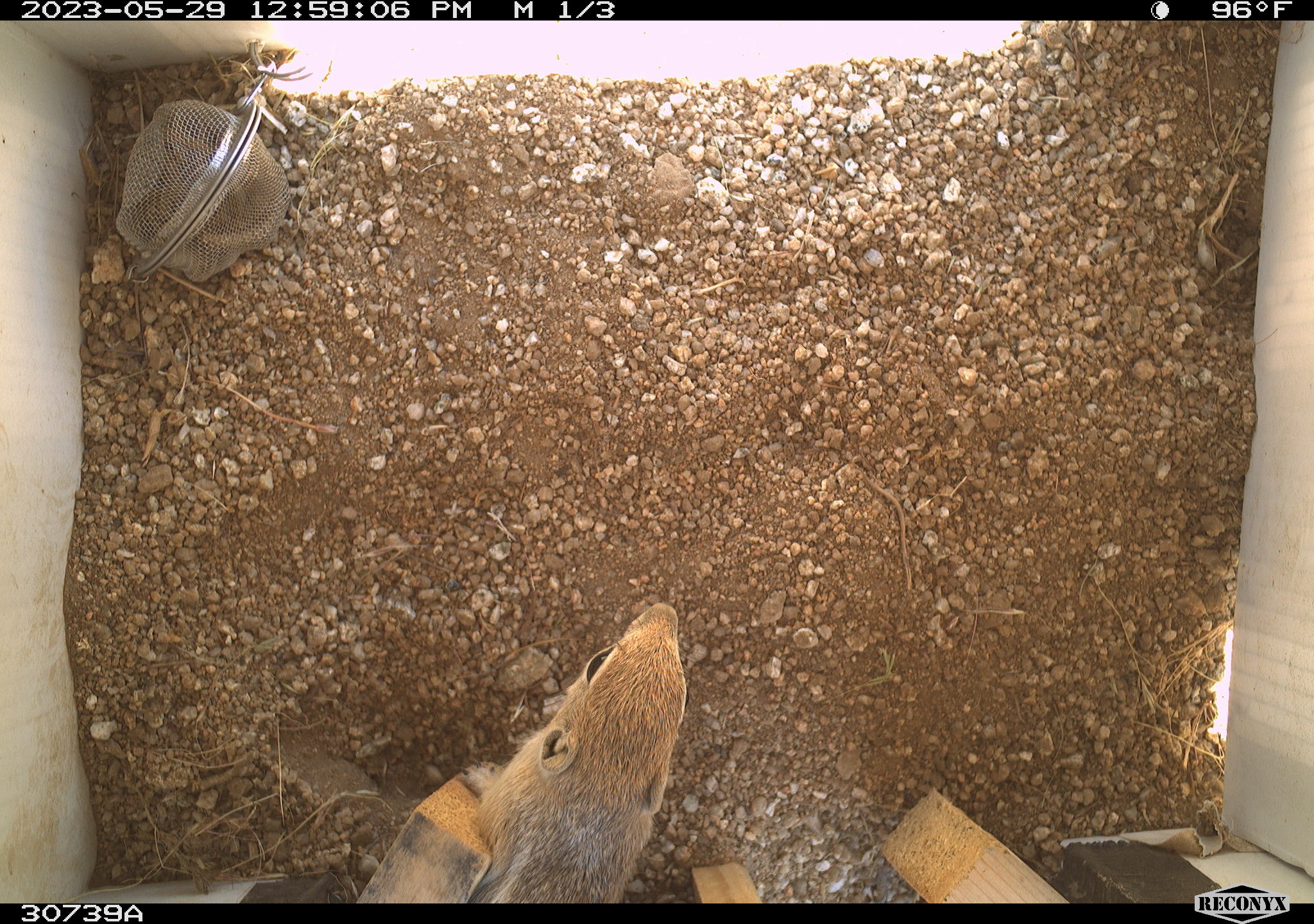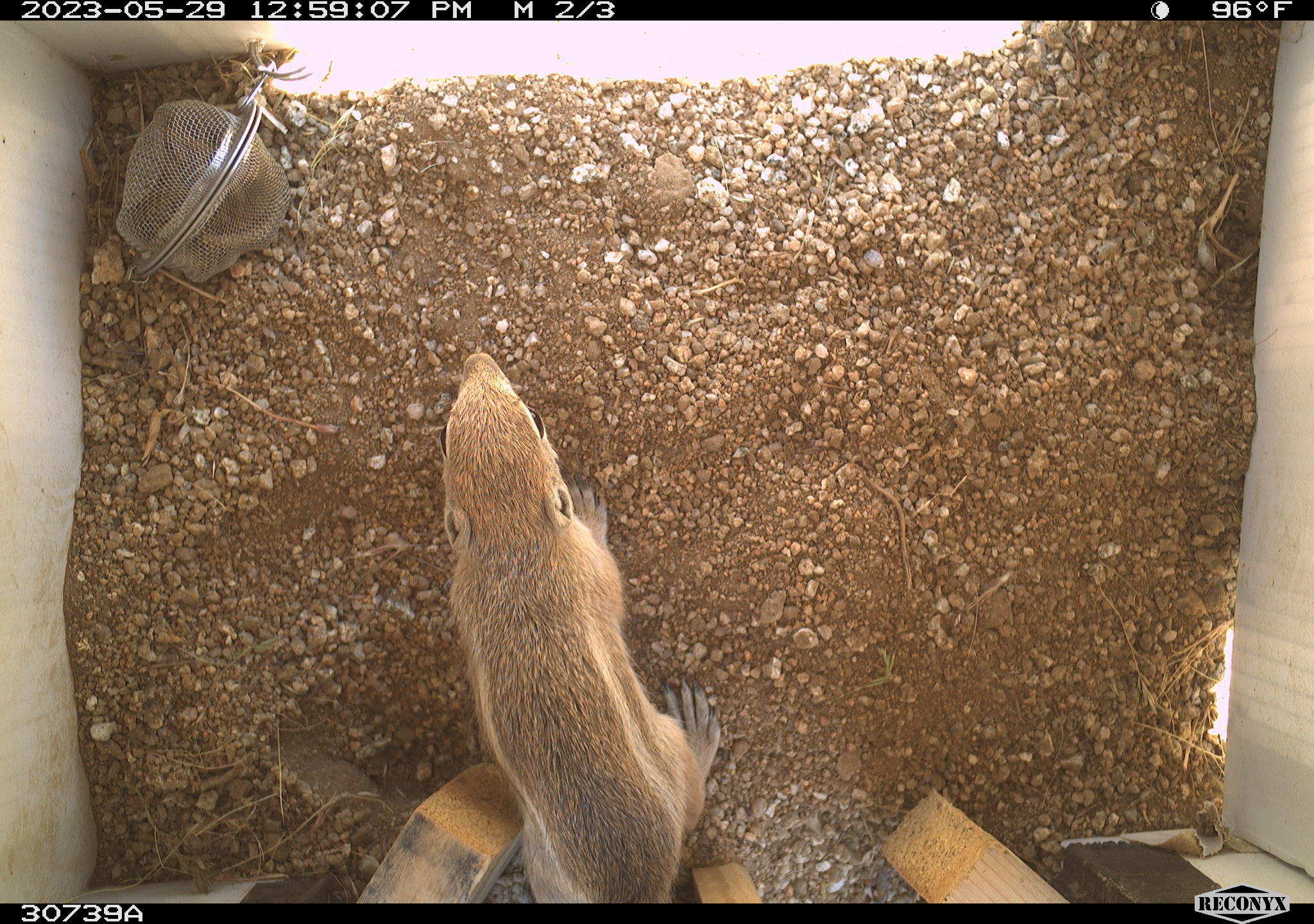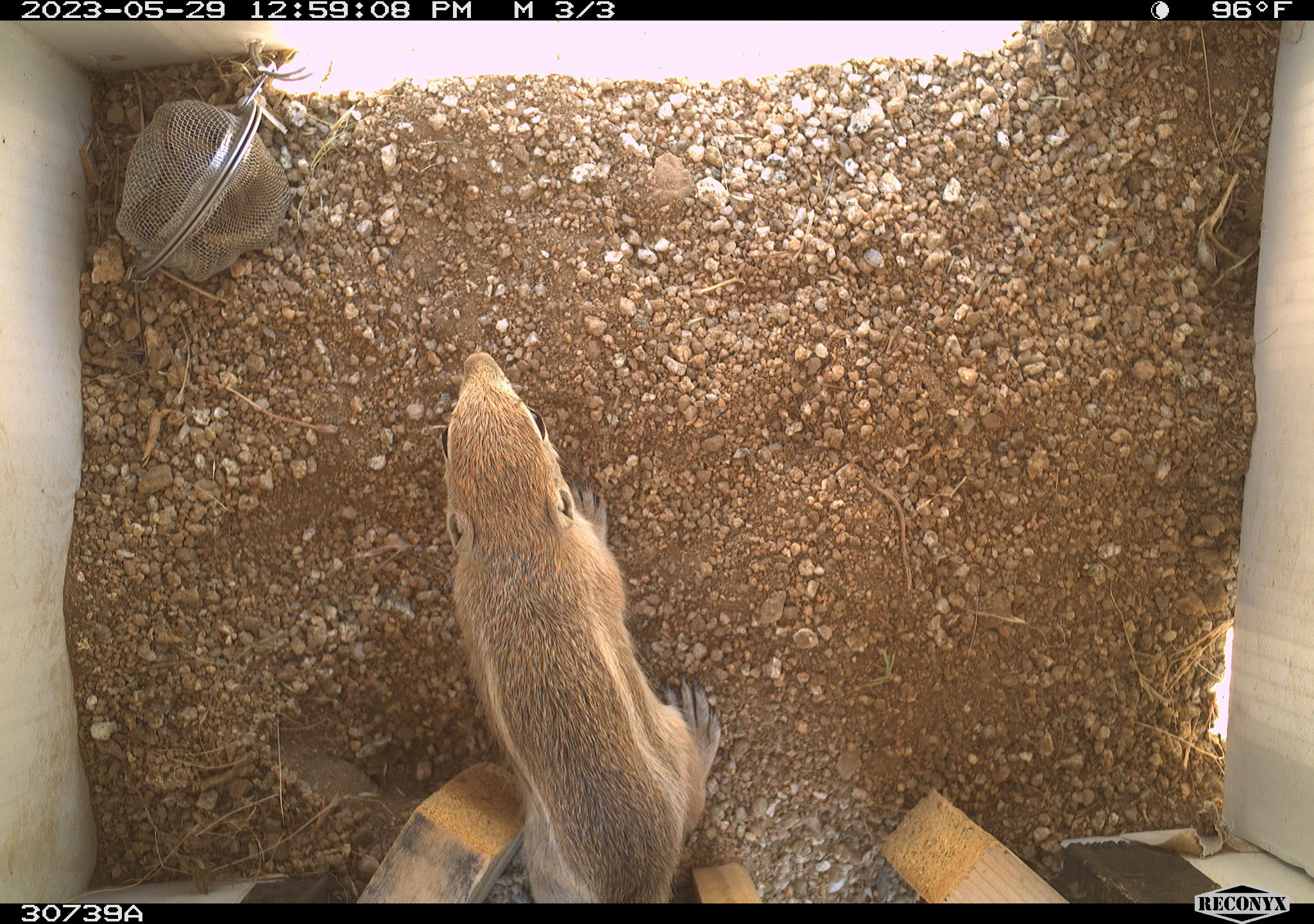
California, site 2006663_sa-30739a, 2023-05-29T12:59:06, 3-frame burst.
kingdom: Animalia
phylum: Chordata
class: Mammalia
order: Rodentia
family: Sciuridae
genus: Ammospermophilus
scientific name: Ammospermophilus leucurus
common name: white-tailed antelope squirrel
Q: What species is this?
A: White-tailed antelope squirrel (Ammospermophilus leucurus).